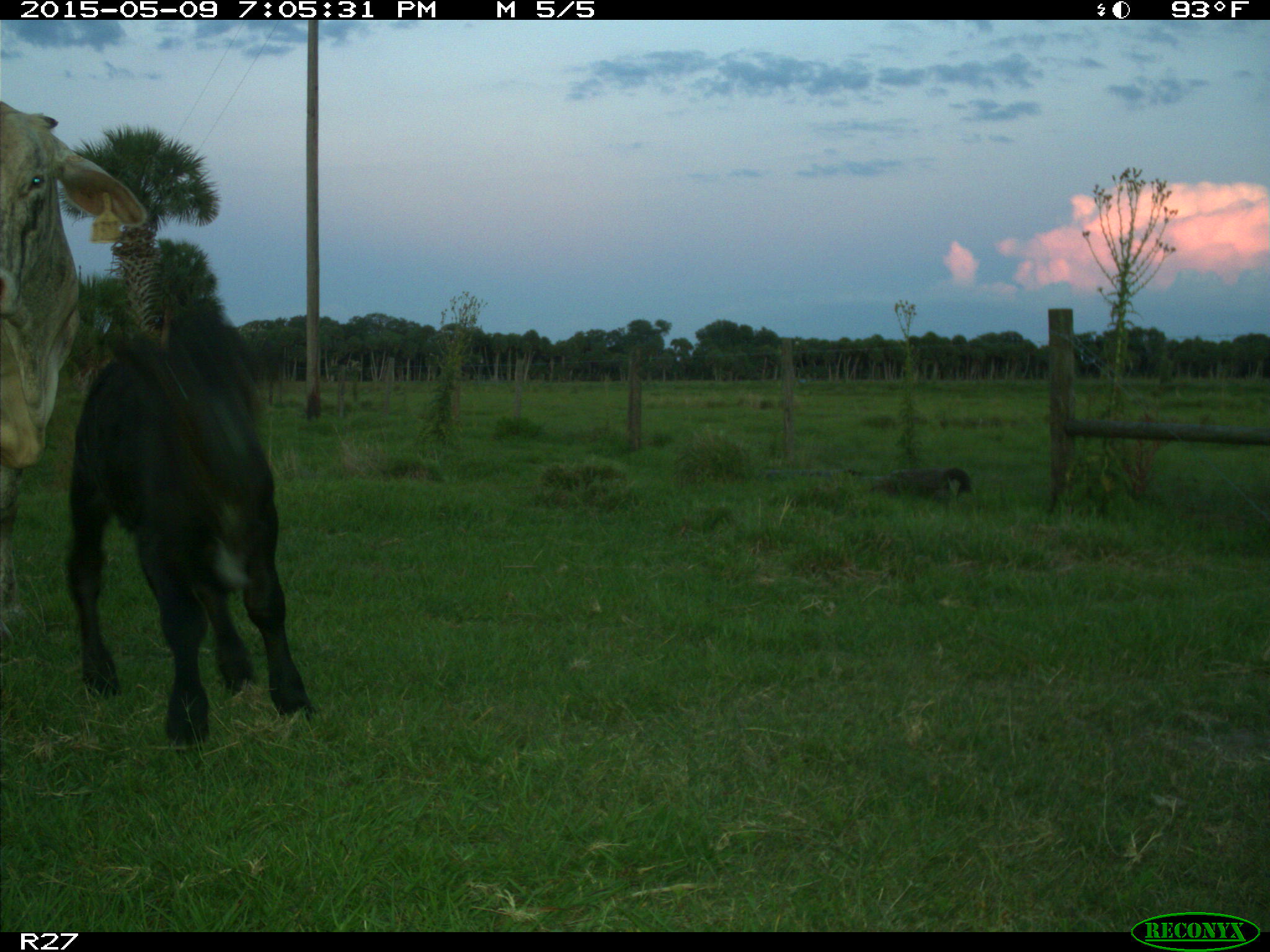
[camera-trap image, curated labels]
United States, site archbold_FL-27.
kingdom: Animalia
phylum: Chordata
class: Mammalia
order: Artiodactyla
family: Bovidae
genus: Bos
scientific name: Bos taurus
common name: domestic cow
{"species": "Bos taurus (domestic cow)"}